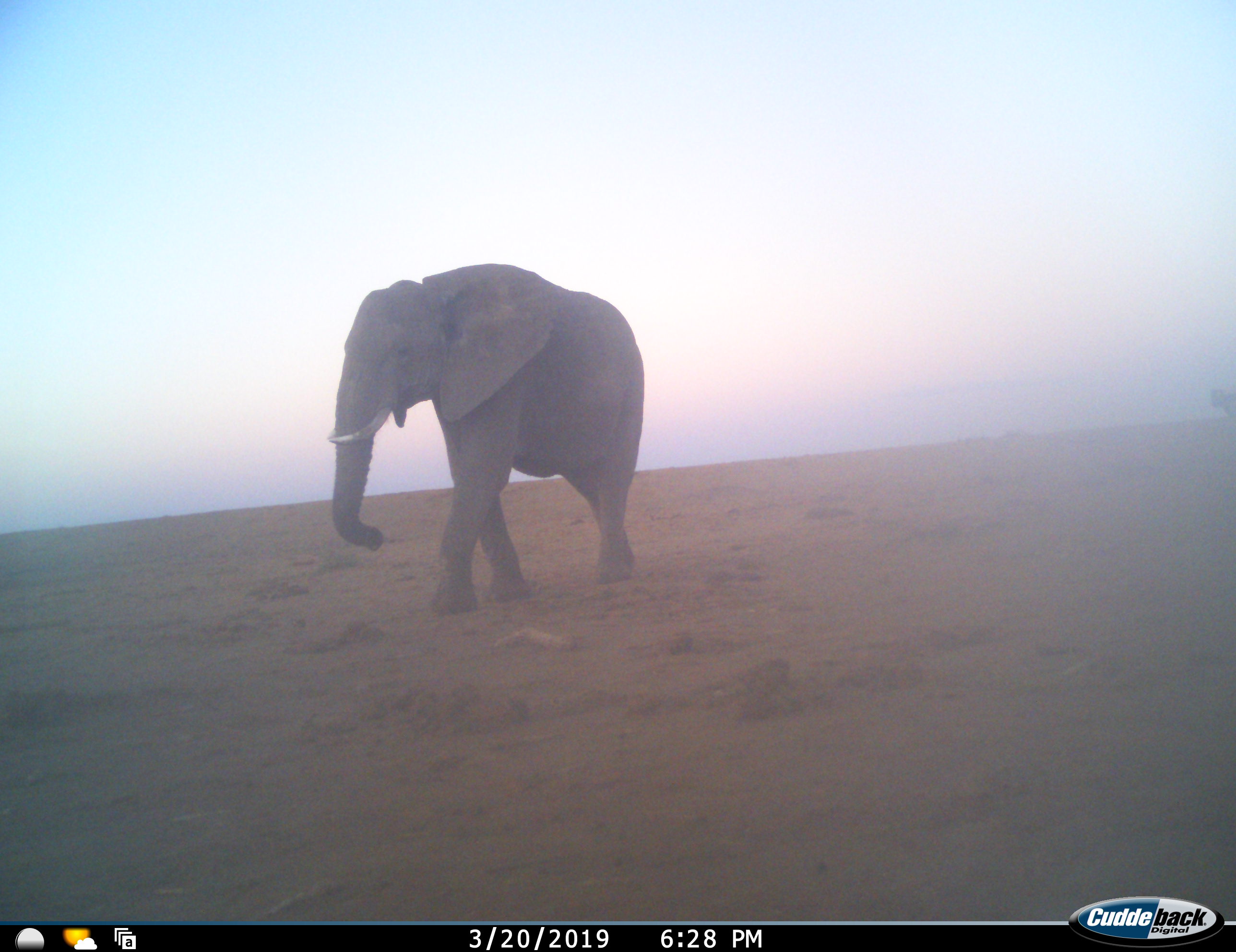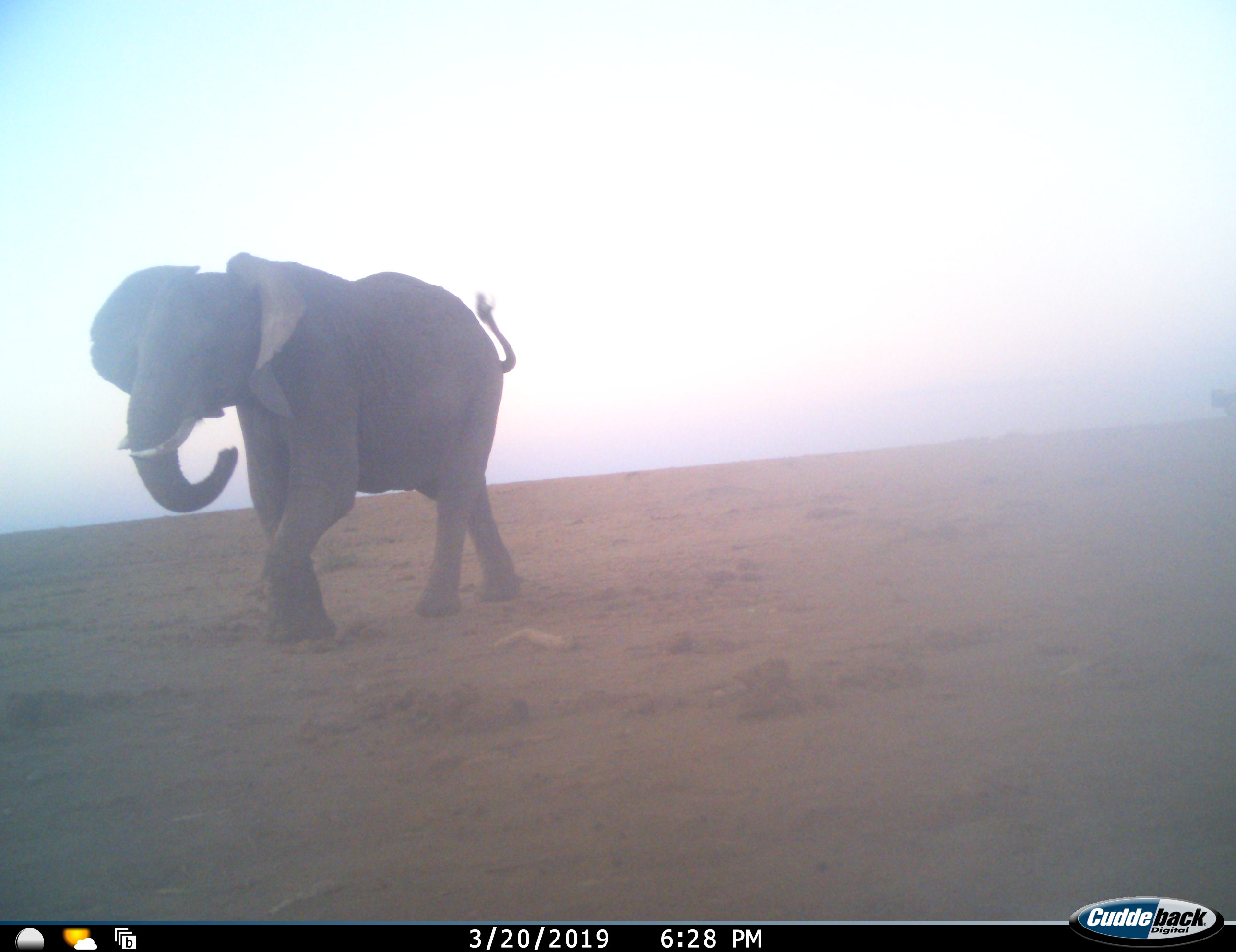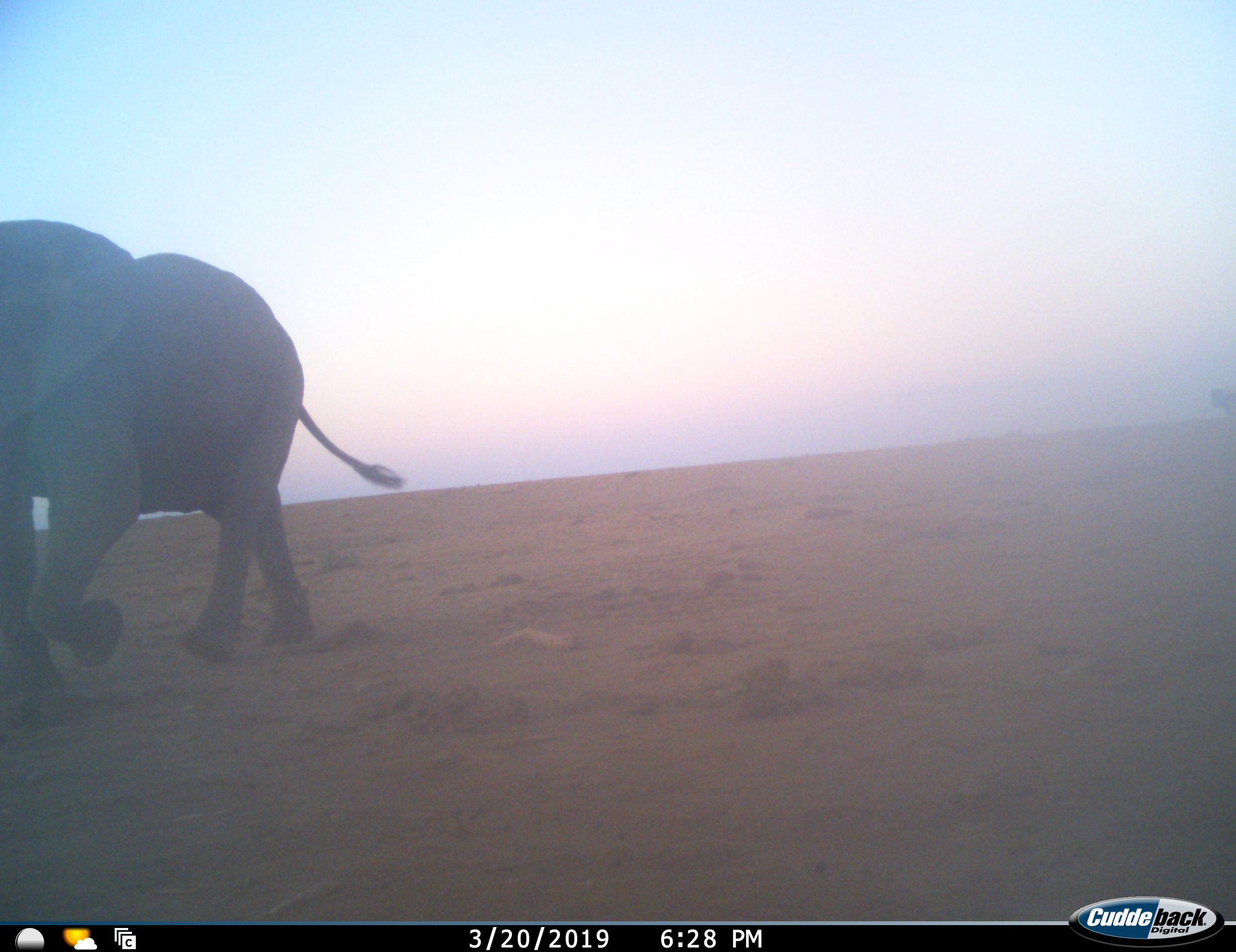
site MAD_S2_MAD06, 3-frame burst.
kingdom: Animalia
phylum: Chordata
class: Mammalia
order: Proboscidea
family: Elephantidae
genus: Loxodonta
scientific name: Loxodonta africana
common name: african bush elephant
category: elephant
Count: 1.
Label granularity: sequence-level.